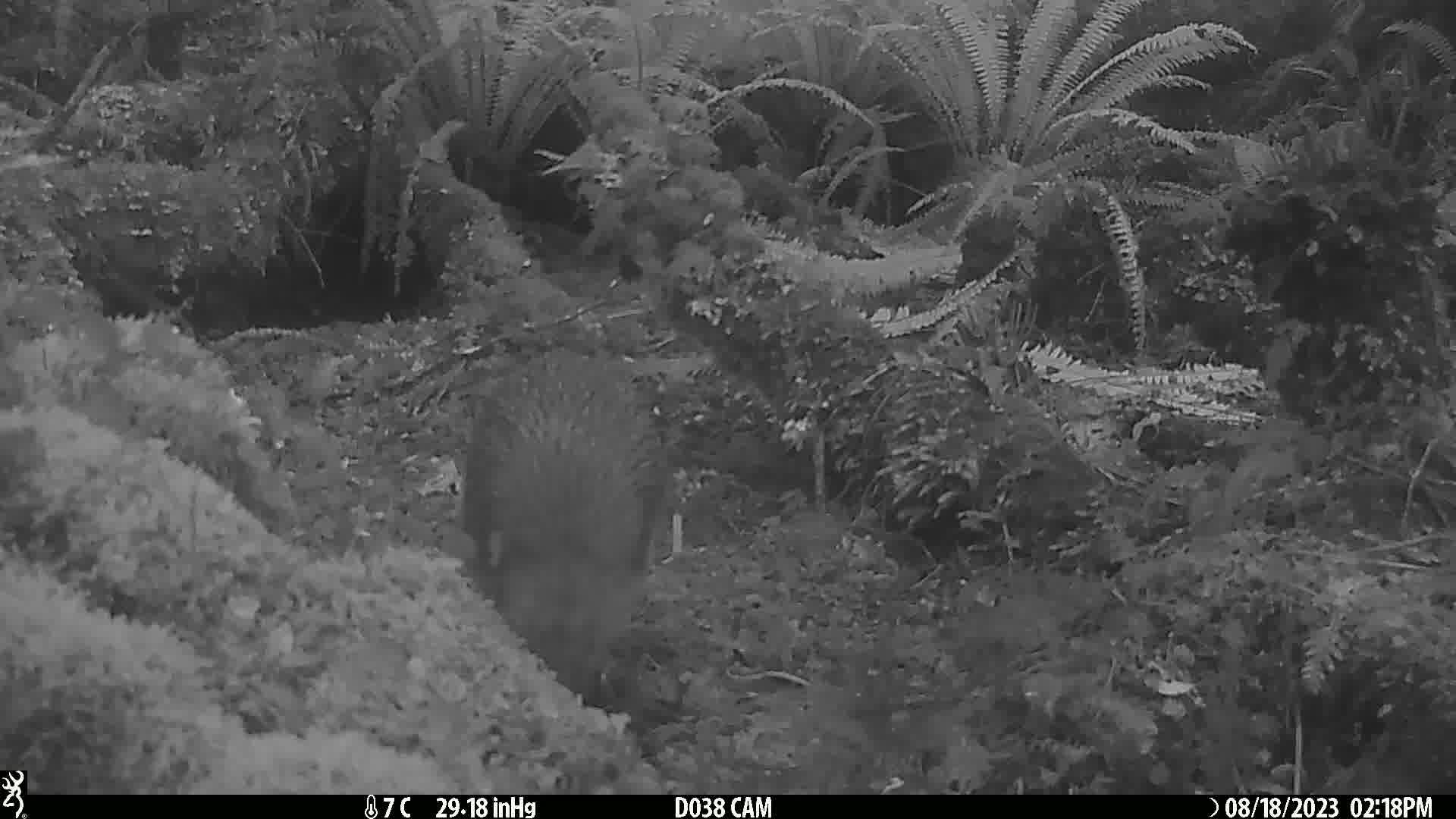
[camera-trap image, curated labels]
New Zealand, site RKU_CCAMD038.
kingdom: Animalia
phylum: Chordata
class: Aves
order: Apterygiformes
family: Apterygidae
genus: Apteryx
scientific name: Apteryx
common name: kiwi